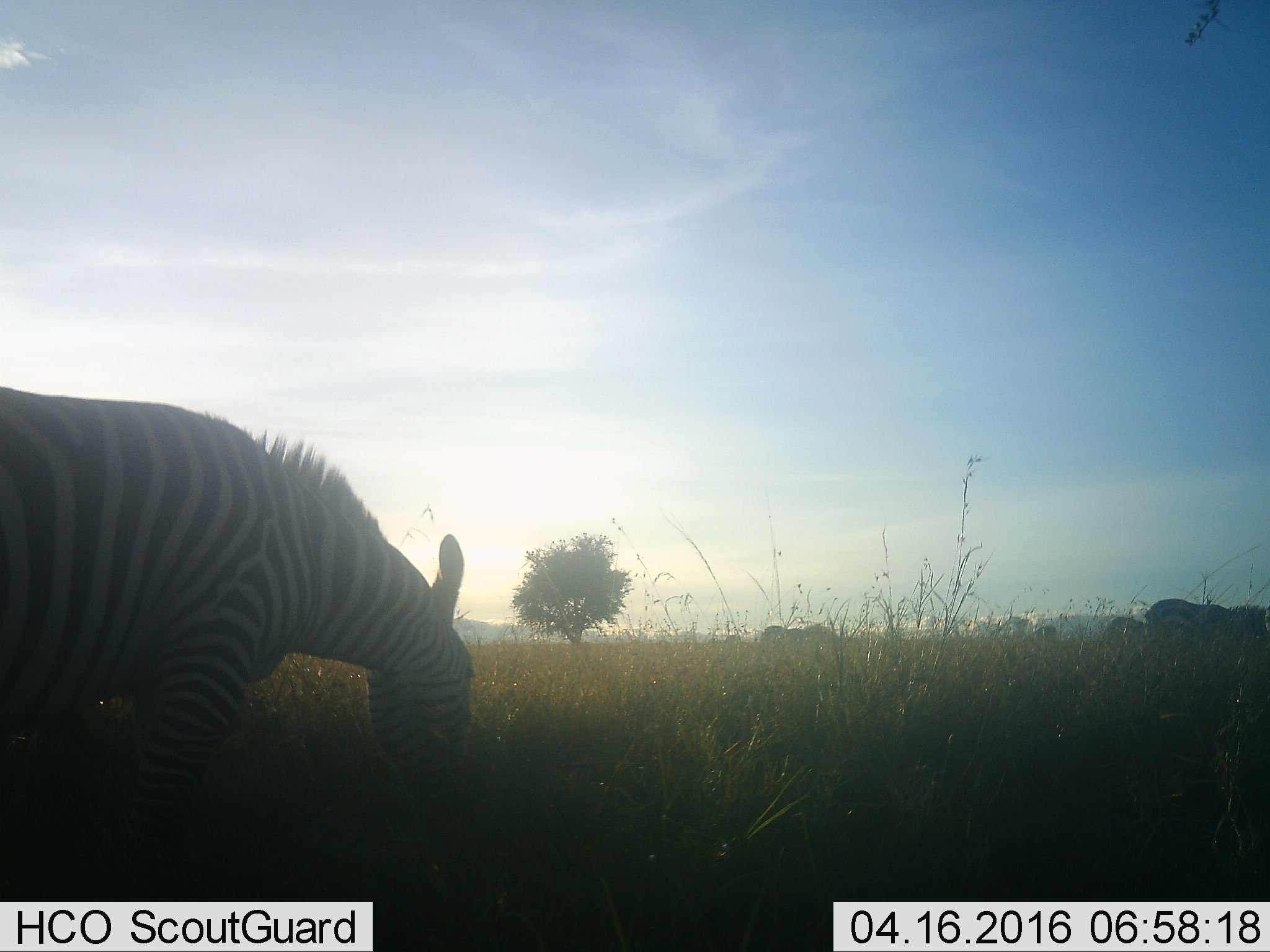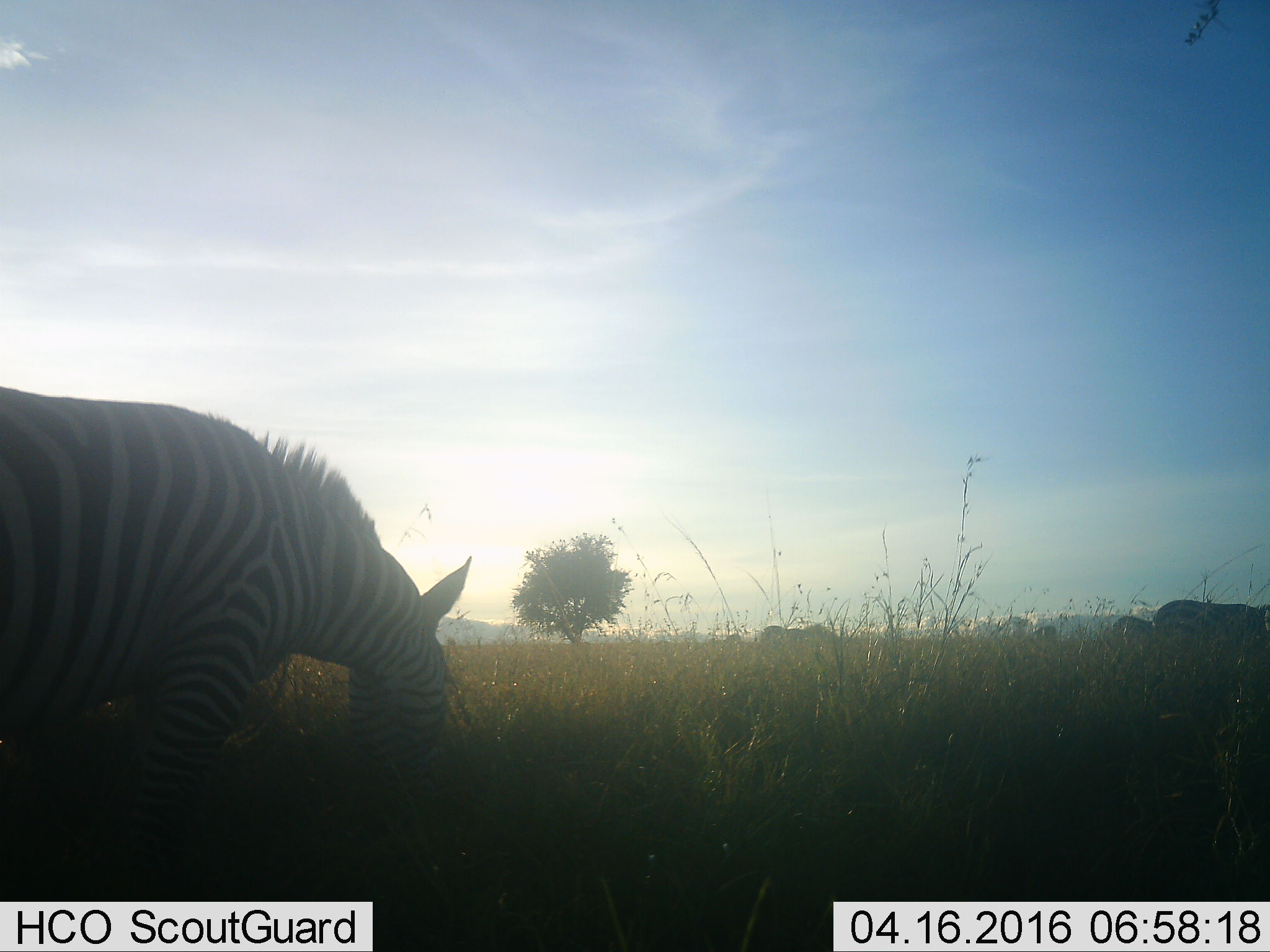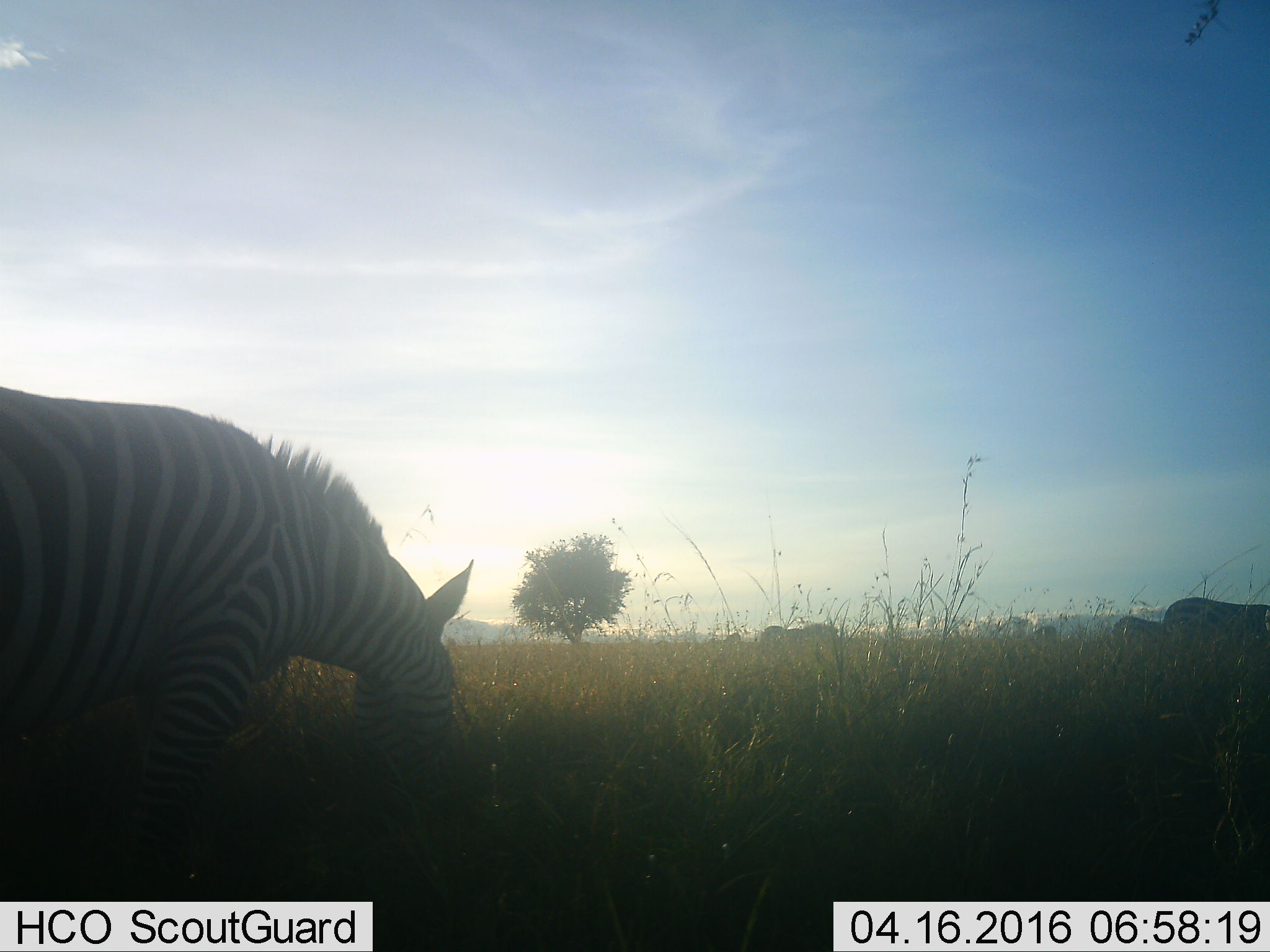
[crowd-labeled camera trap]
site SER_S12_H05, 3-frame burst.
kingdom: Animalia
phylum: Chordata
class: Mammalia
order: Perissodactyla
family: Equidae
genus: Equus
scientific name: Equus quagga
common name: plains zebra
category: zebraplains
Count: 6.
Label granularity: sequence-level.